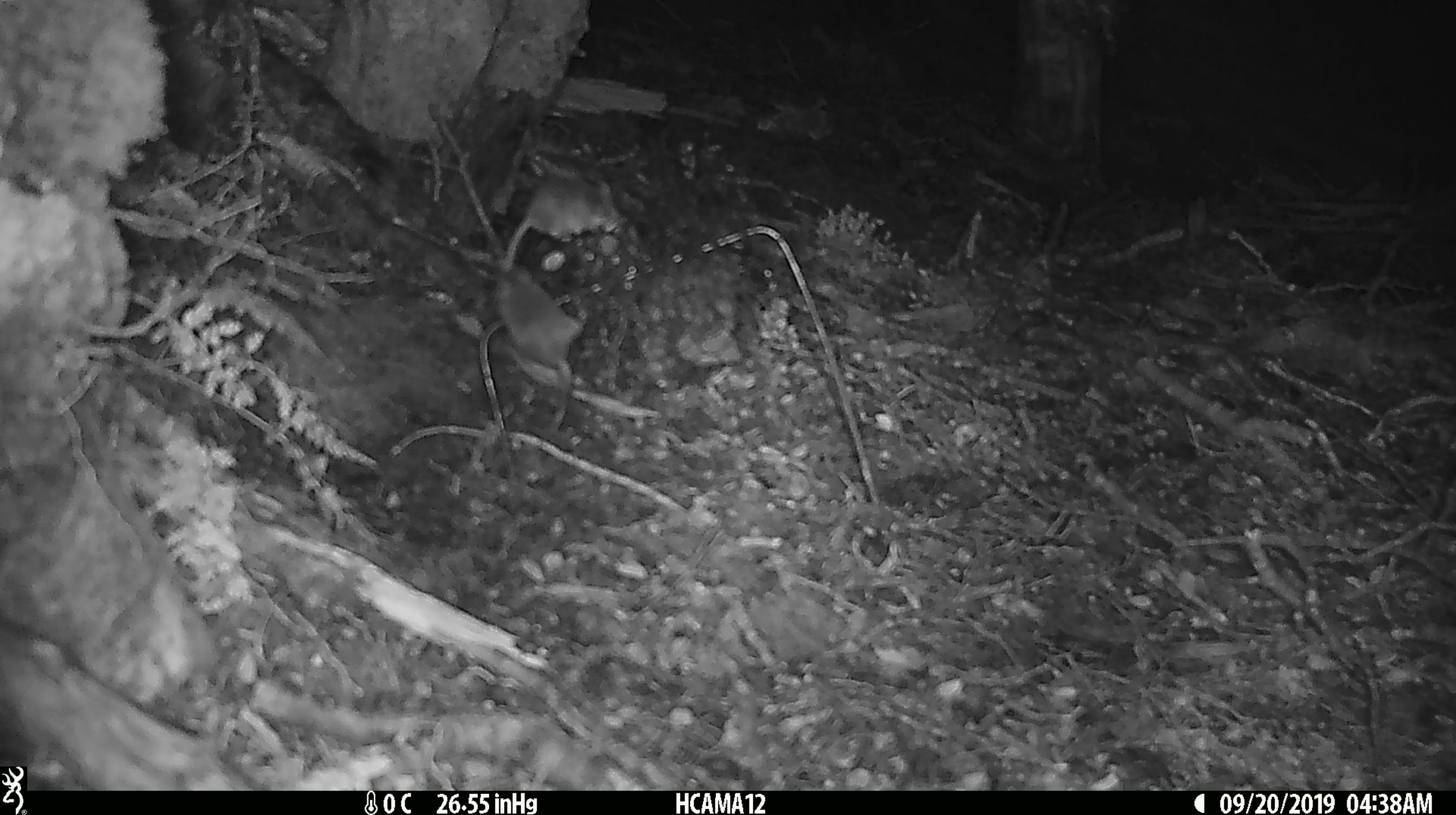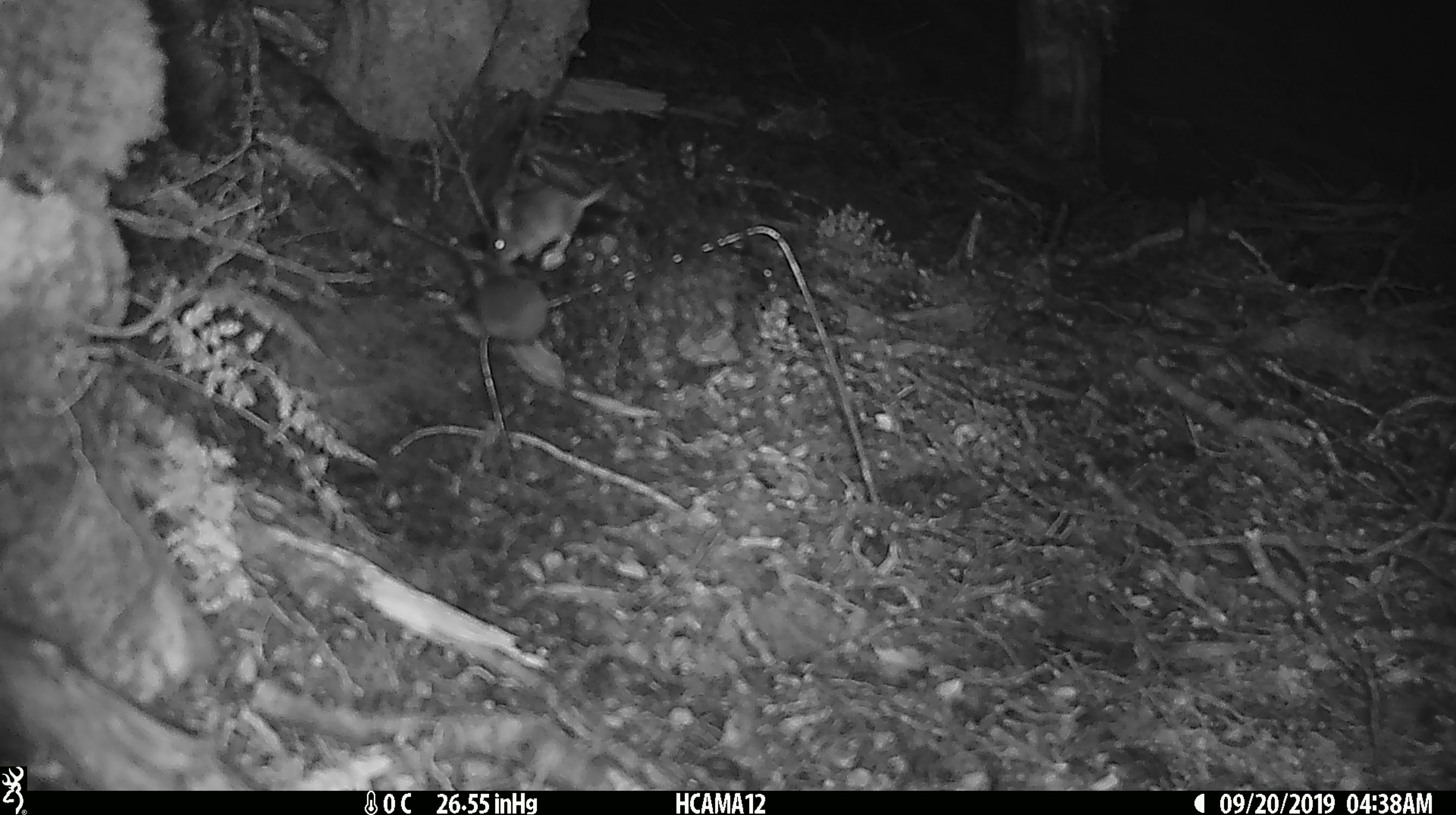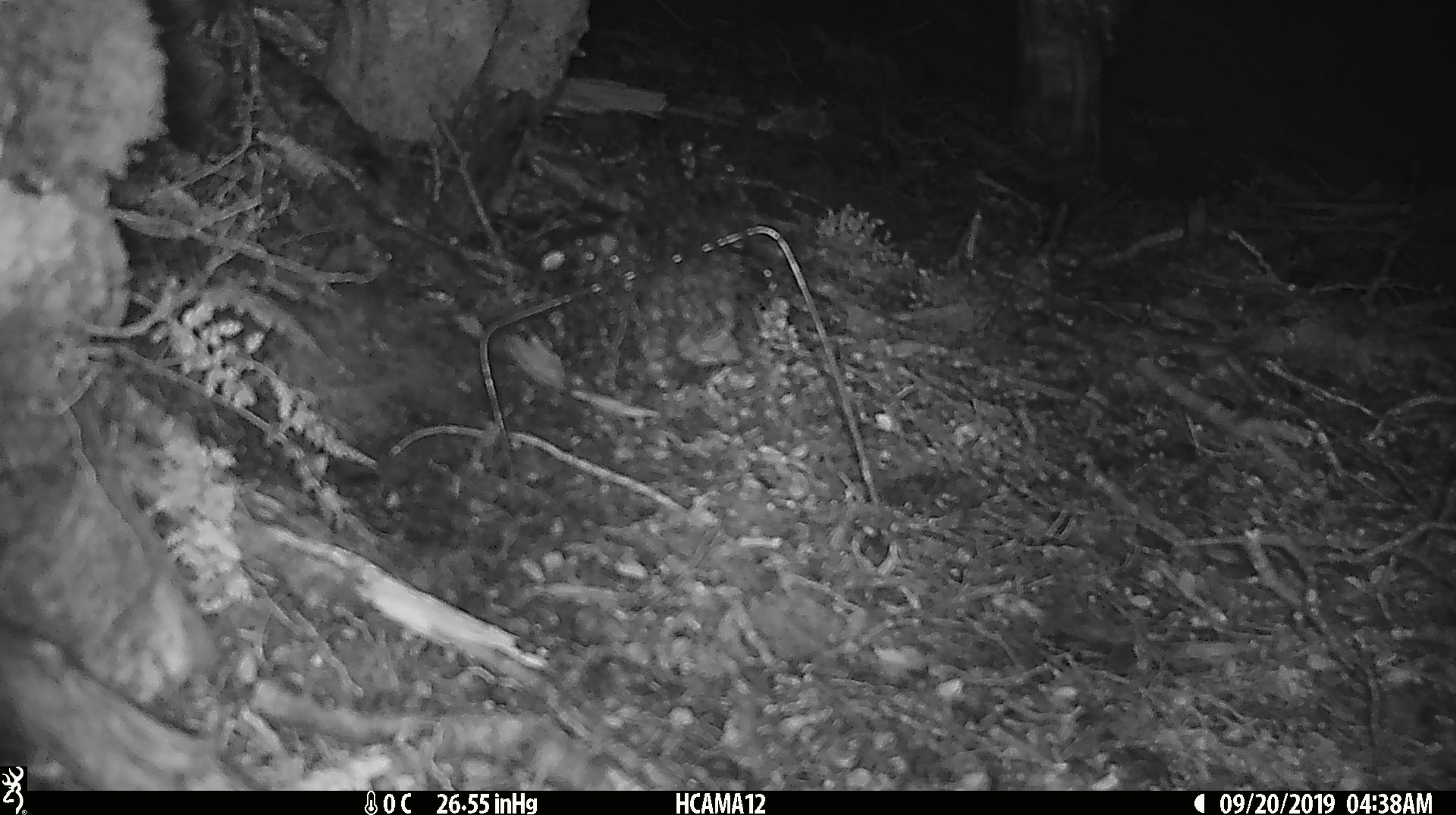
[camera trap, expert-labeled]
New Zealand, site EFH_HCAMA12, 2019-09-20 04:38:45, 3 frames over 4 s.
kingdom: Animalia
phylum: Chordata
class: Mammalia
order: Rodentia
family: Muridae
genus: Mus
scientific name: Mus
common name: mouse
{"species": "mouse (Mus)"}